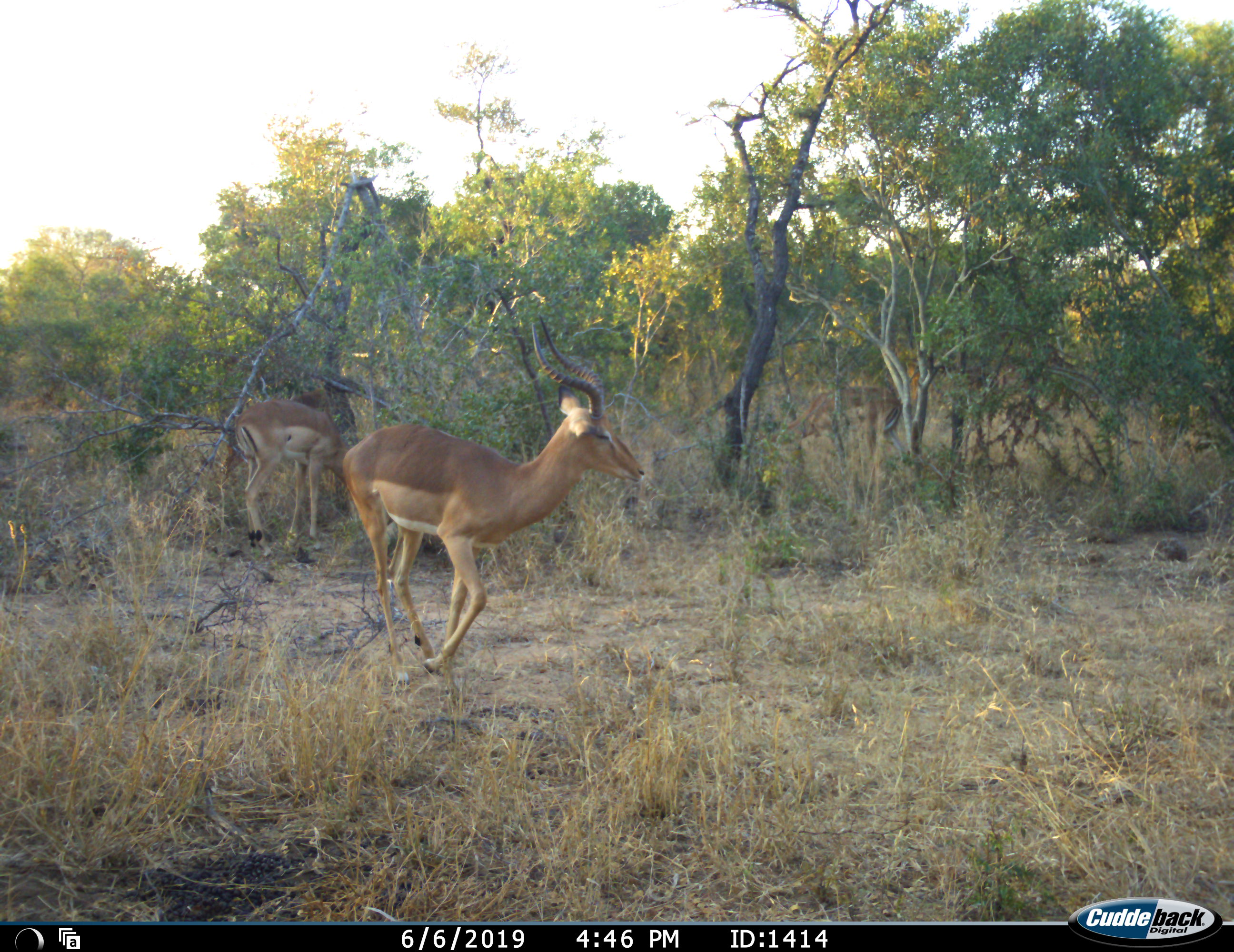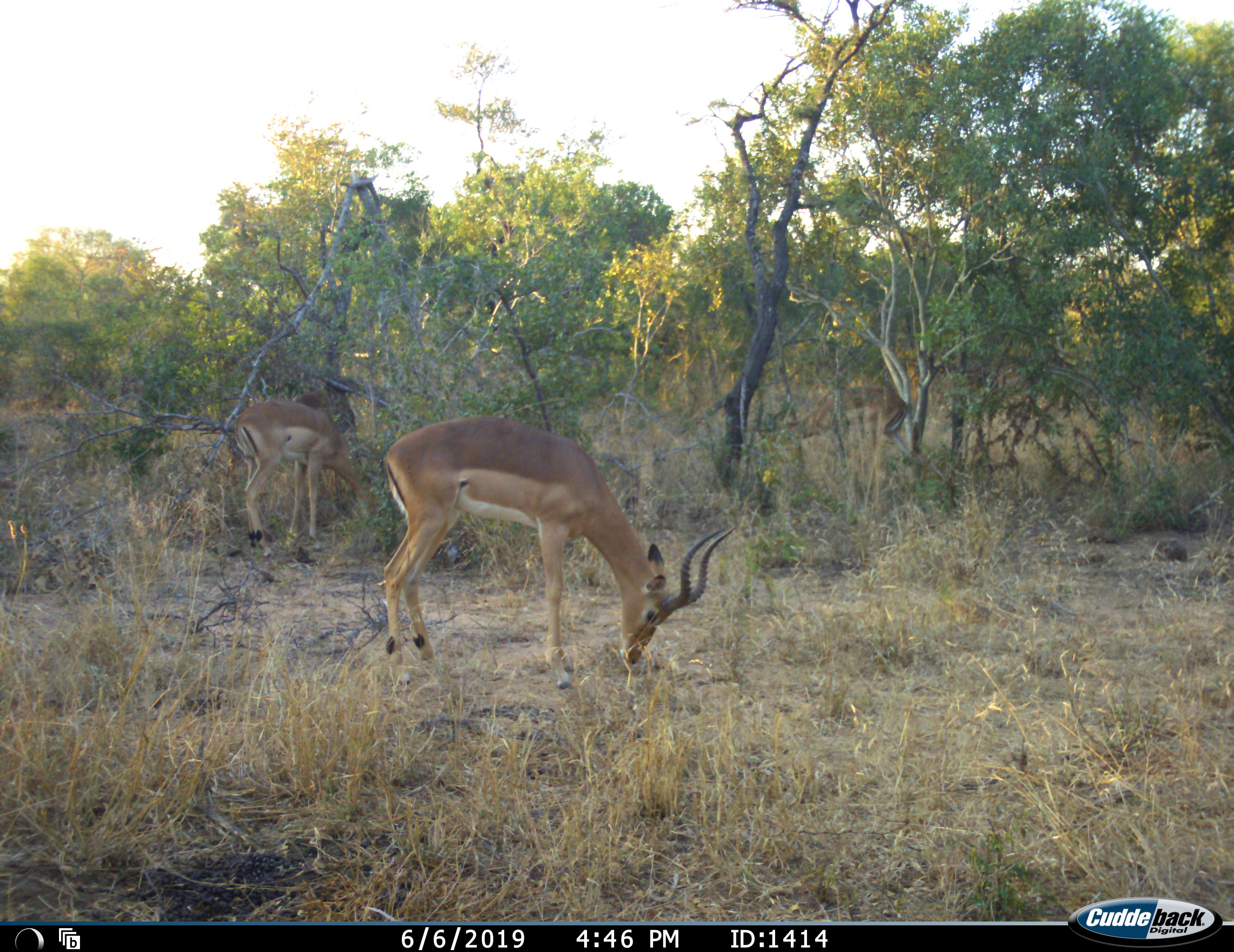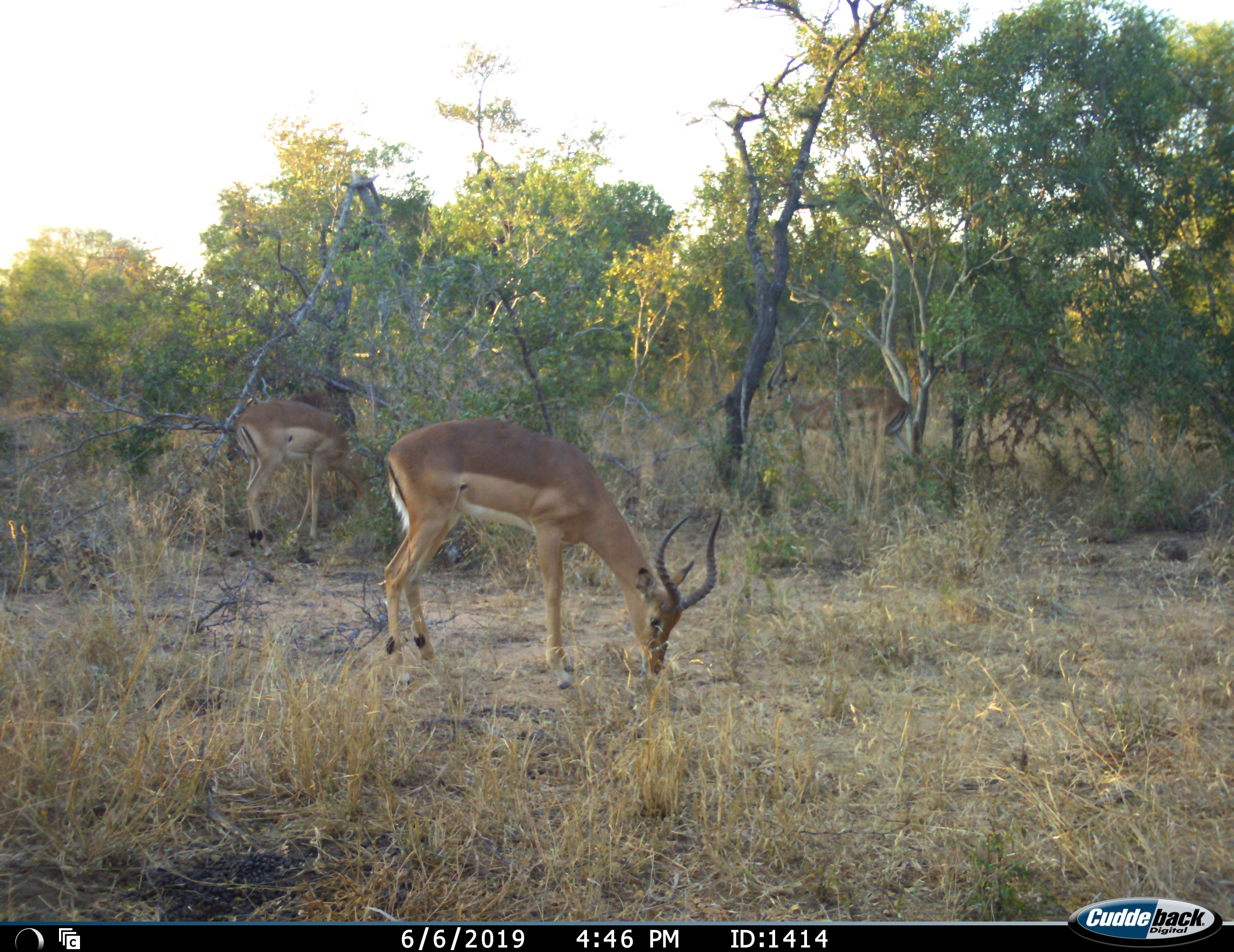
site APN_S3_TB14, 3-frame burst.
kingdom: Animalia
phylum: Chordata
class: Mammalia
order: Artiodactyla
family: Bovidae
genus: Aepyceros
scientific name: Aepyceros melampus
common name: impala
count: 3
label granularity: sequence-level